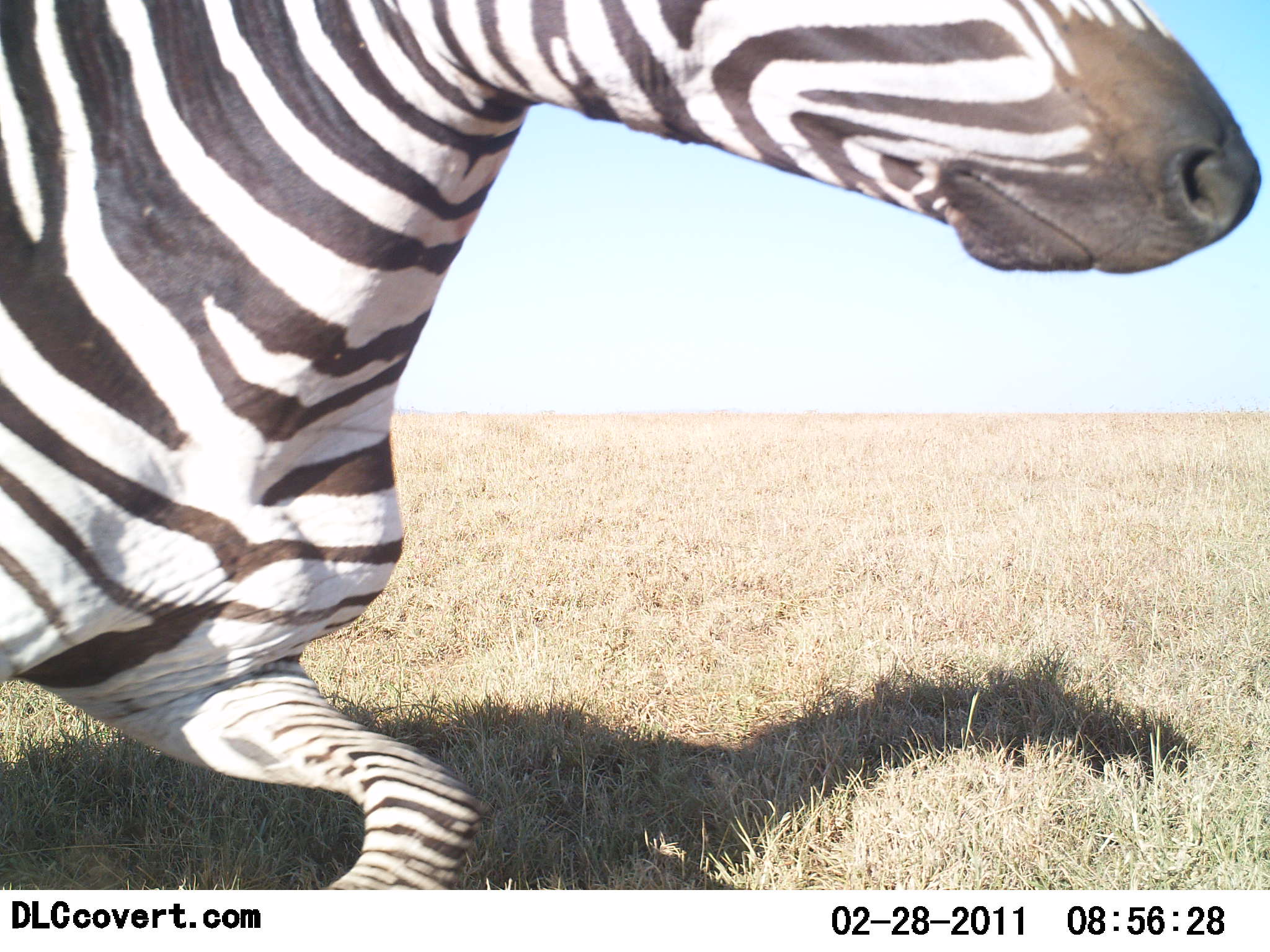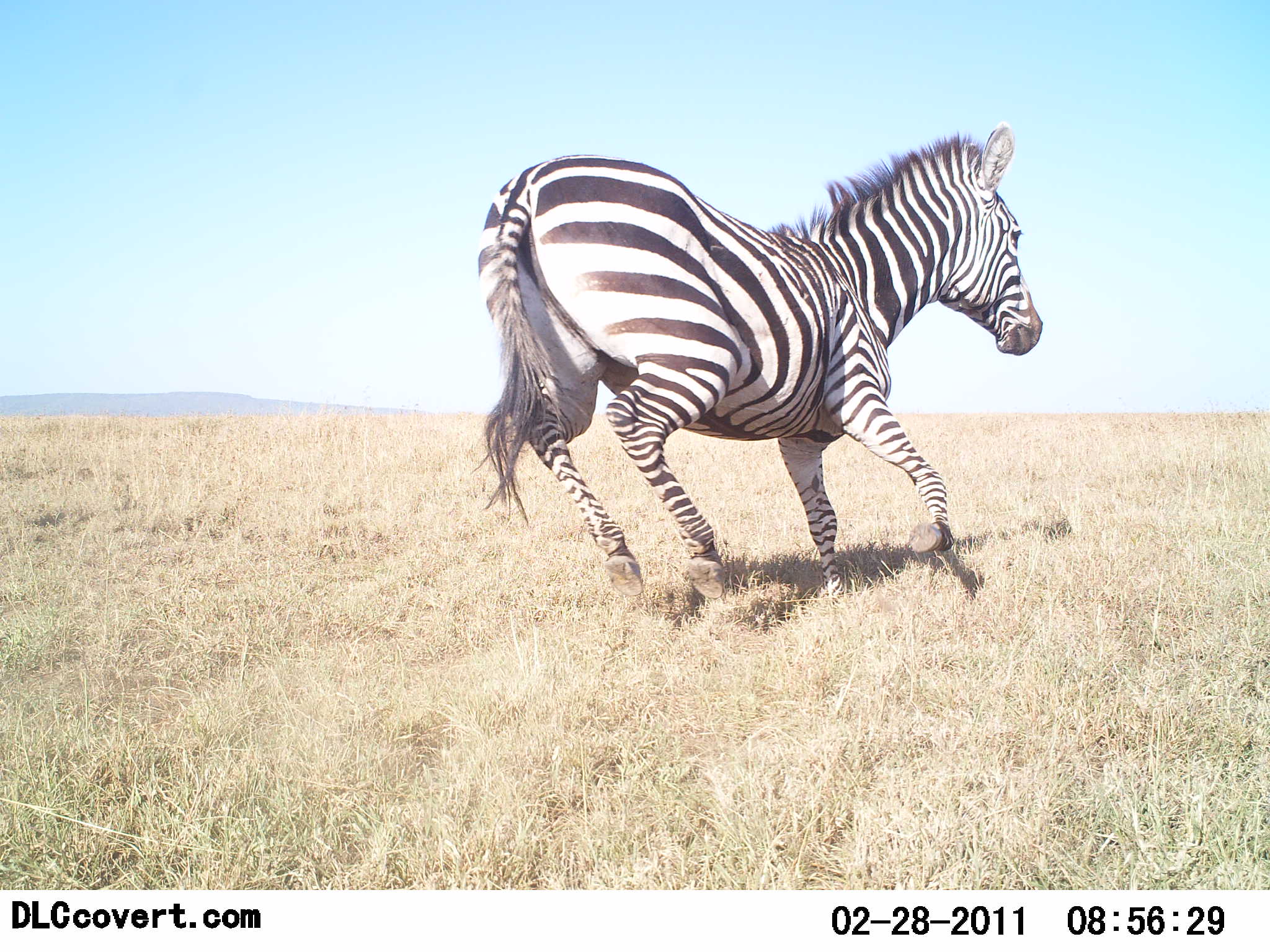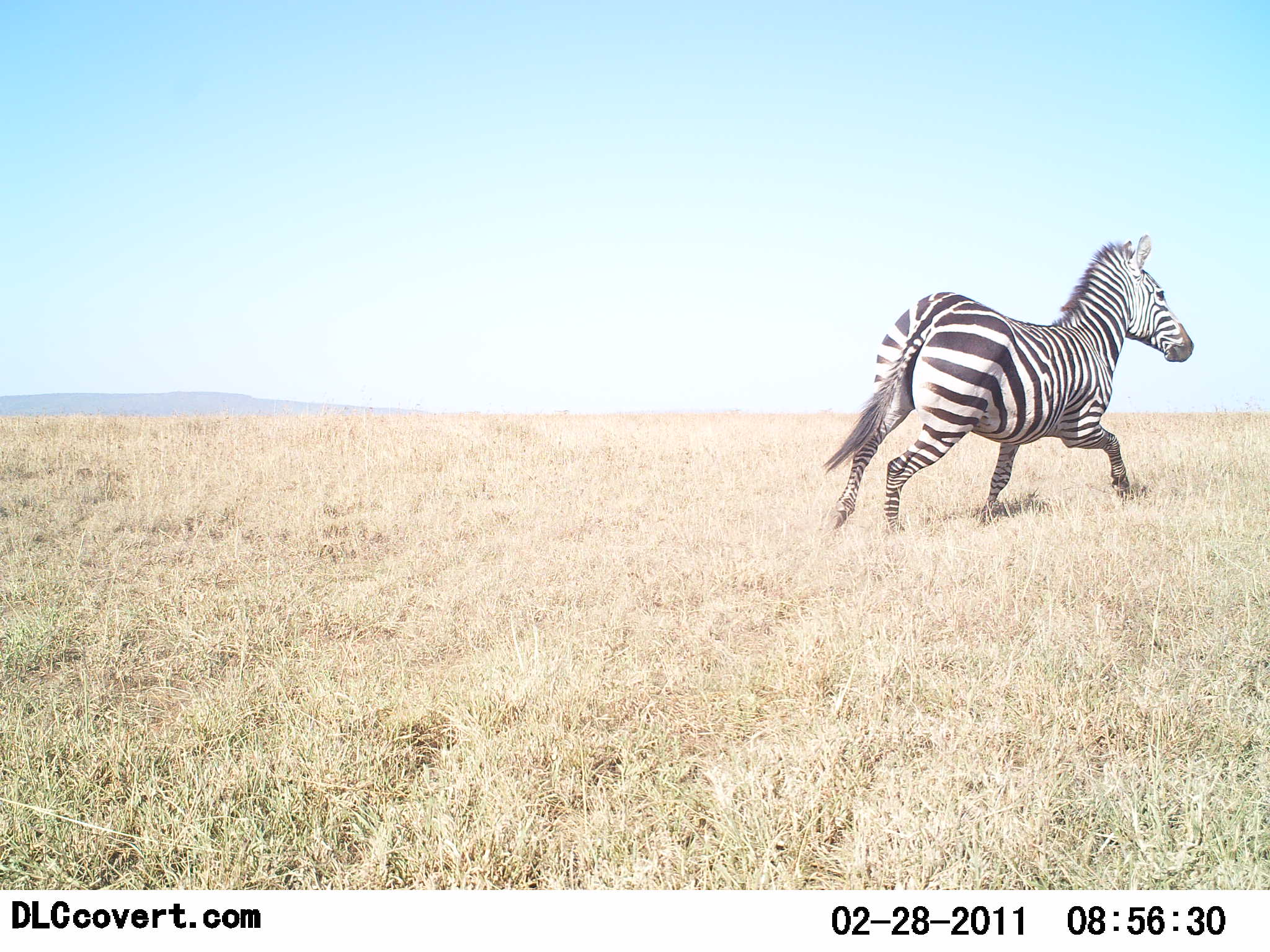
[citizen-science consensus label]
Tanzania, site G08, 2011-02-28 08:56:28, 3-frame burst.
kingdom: Animalia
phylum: Chordata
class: Mammalia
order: Perissodactyla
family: Equidae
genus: Equus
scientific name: Equus quagga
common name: plains zebra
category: zebra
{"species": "zebra (plains zebra) (Equus quagga)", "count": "1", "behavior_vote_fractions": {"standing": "0%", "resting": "0%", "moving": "100%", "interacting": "0%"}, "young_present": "0%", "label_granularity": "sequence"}